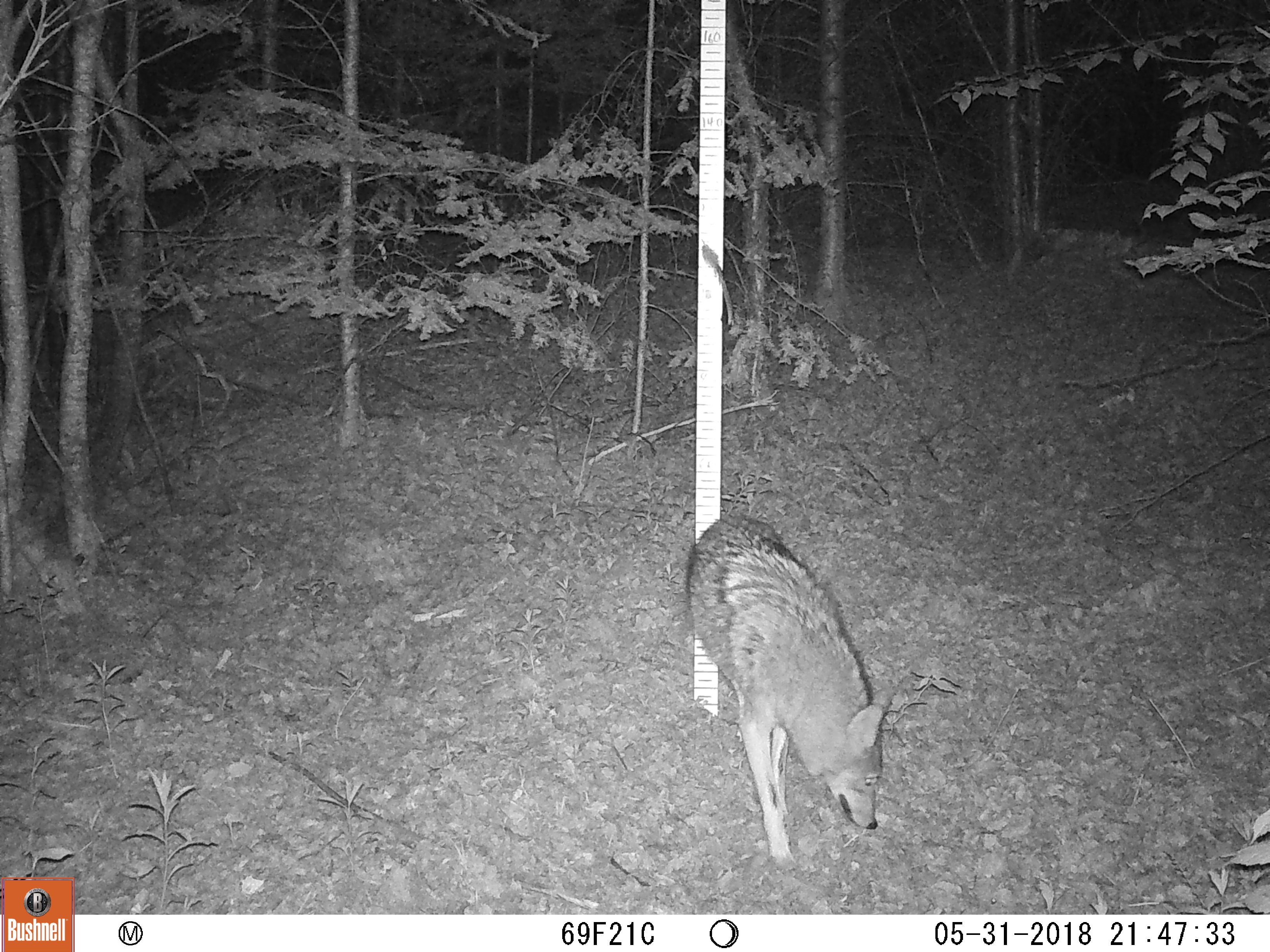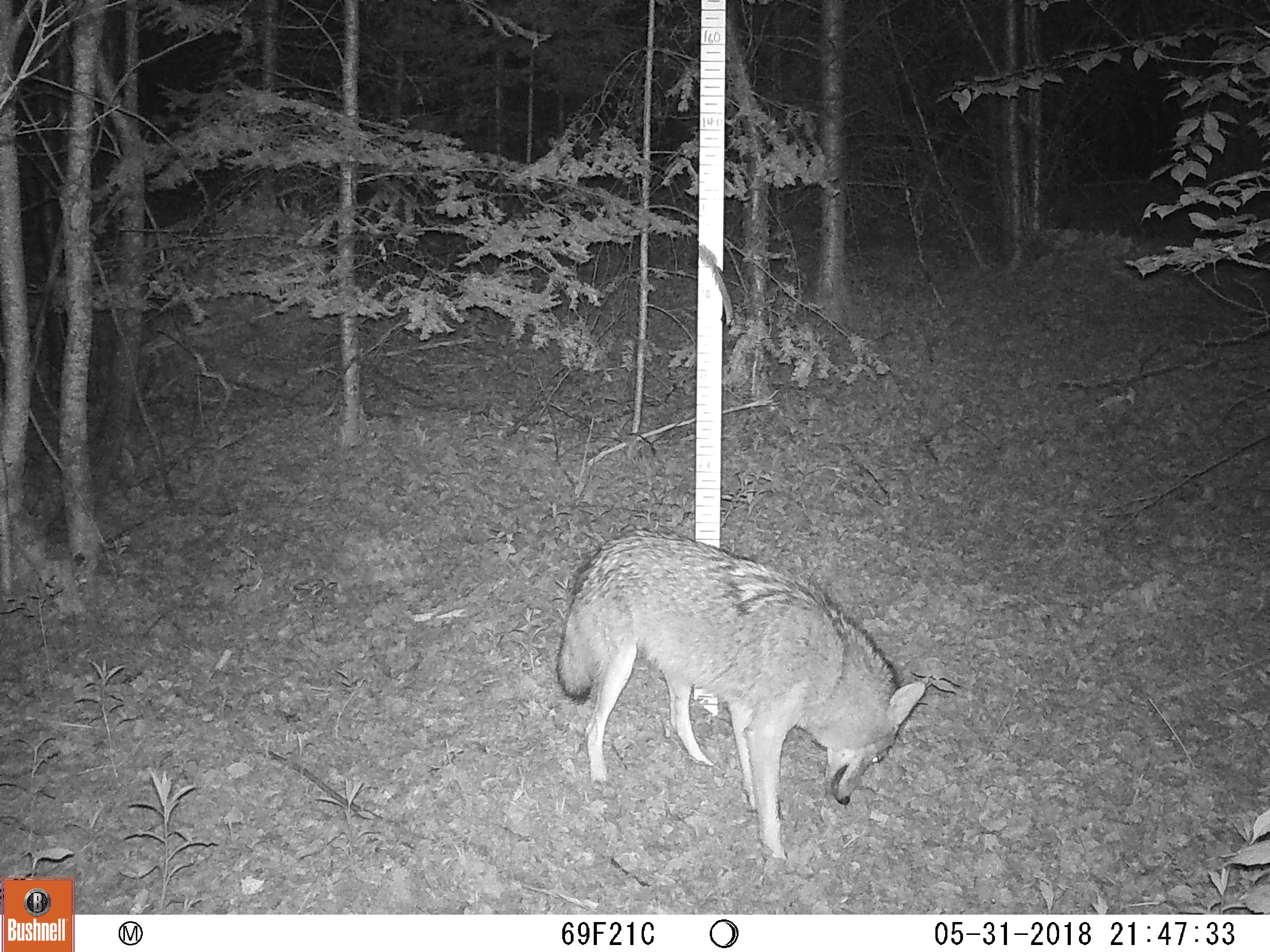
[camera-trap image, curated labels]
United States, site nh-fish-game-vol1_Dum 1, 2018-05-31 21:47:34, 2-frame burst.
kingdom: Animalia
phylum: Chordata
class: Mammalia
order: Carnivora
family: Canidae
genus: Canis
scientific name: Canis latrans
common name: coyote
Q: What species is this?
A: Coyote (Canis latrans).